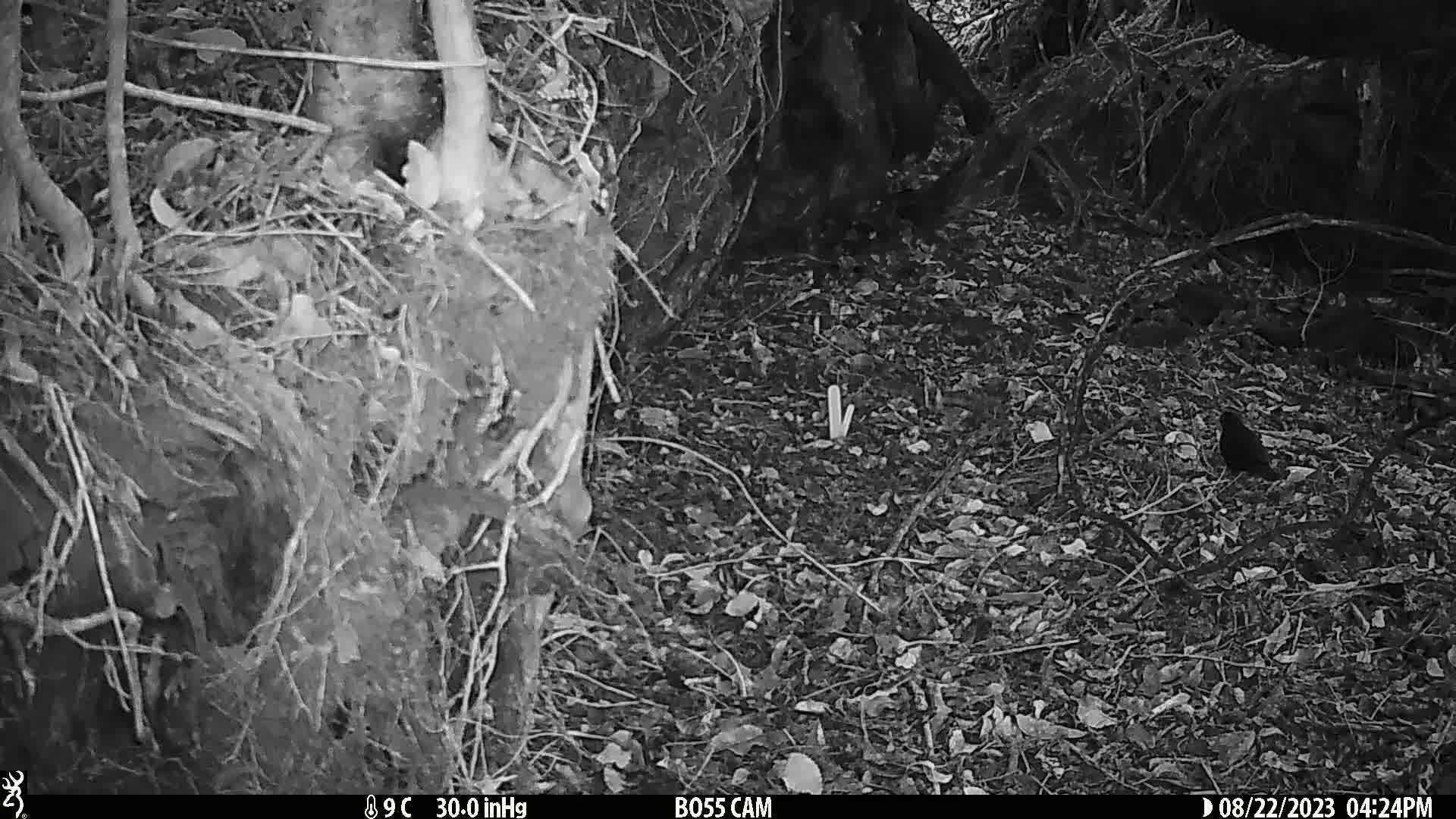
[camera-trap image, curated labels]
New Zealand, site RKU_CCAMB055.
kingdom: Animalia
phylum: Chordata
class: Aves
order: Passeriformes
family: Turdidae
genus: Turdus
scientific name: Turdus merula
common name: eurasian blackbird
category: blackbird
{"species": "blackbird (eurasian blackbird) (Turdus merula)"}